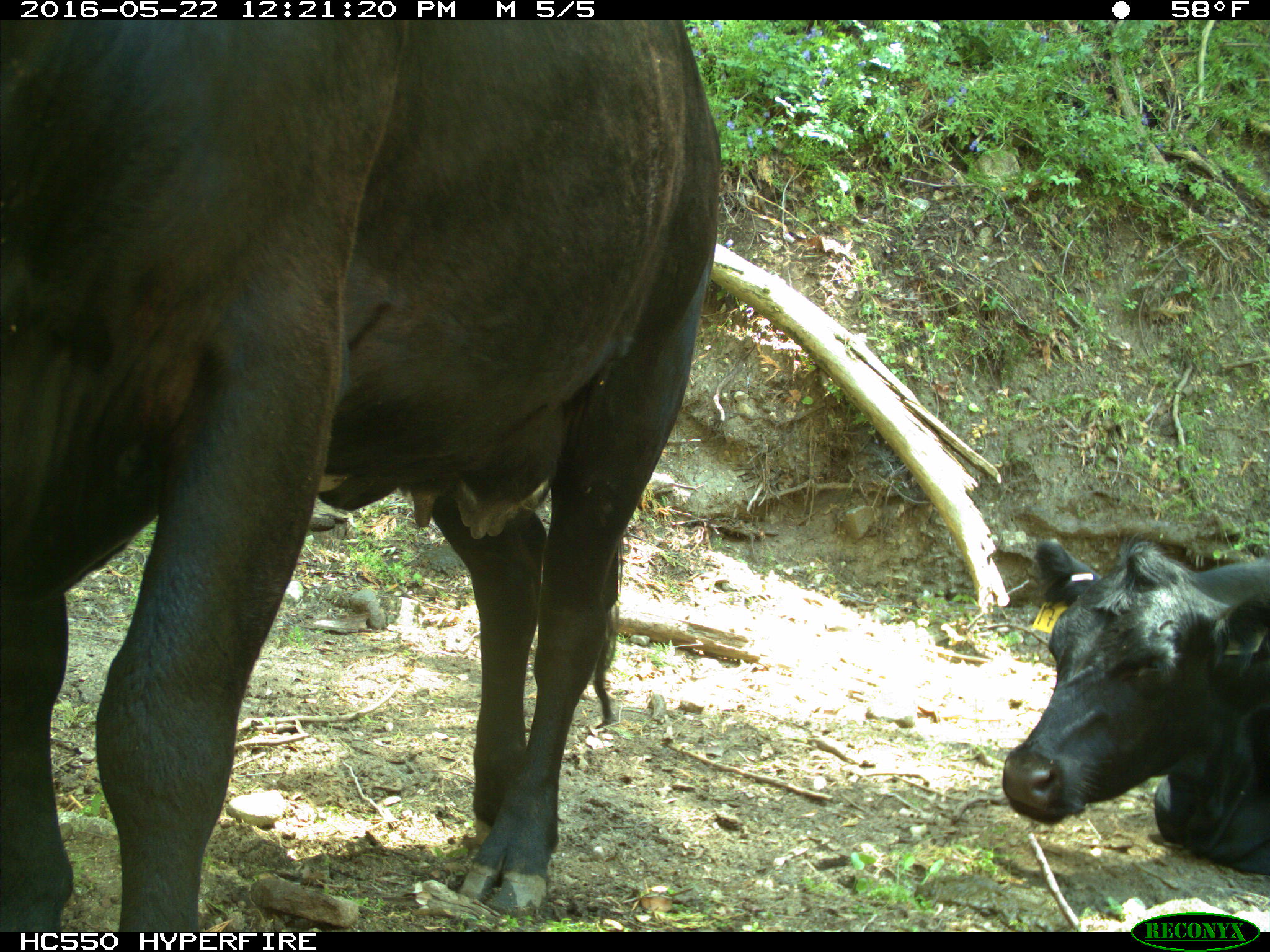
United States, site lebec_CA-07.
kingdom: Animalia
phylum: Chordata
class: Mammalia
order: Artiodactyla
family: Bovidae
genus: Bos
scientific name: Bos taurus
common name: domestic cow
Bos taurus (domestic cow).